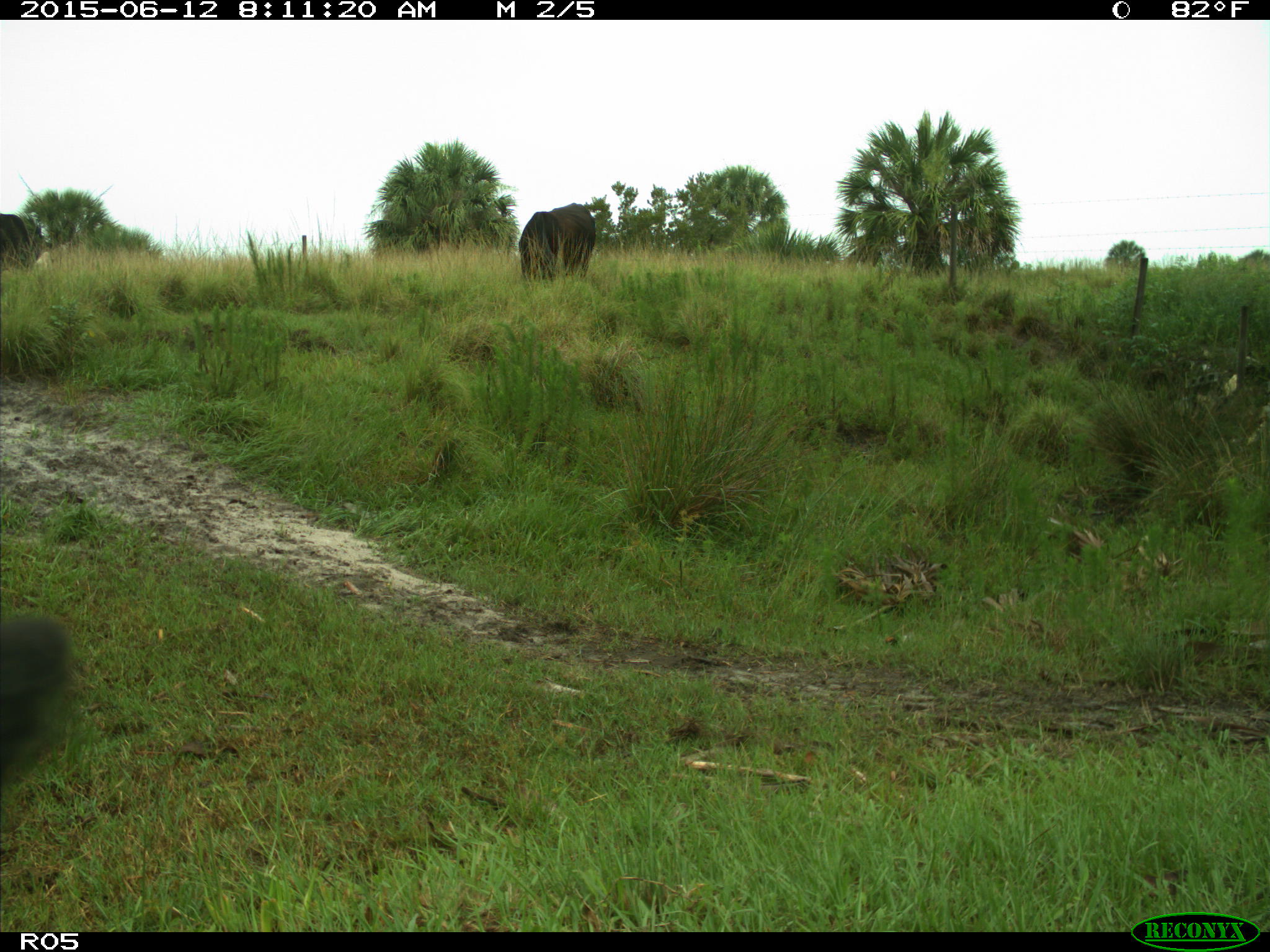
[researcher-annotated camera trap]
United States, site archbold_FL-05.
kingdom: Animalia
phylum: Chordata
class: Mammalia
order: Artiodactyla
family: Bovidae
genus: Bos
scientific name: Bos taurus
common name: domestic cow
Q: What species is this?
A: Bos taurus (domestic cow).